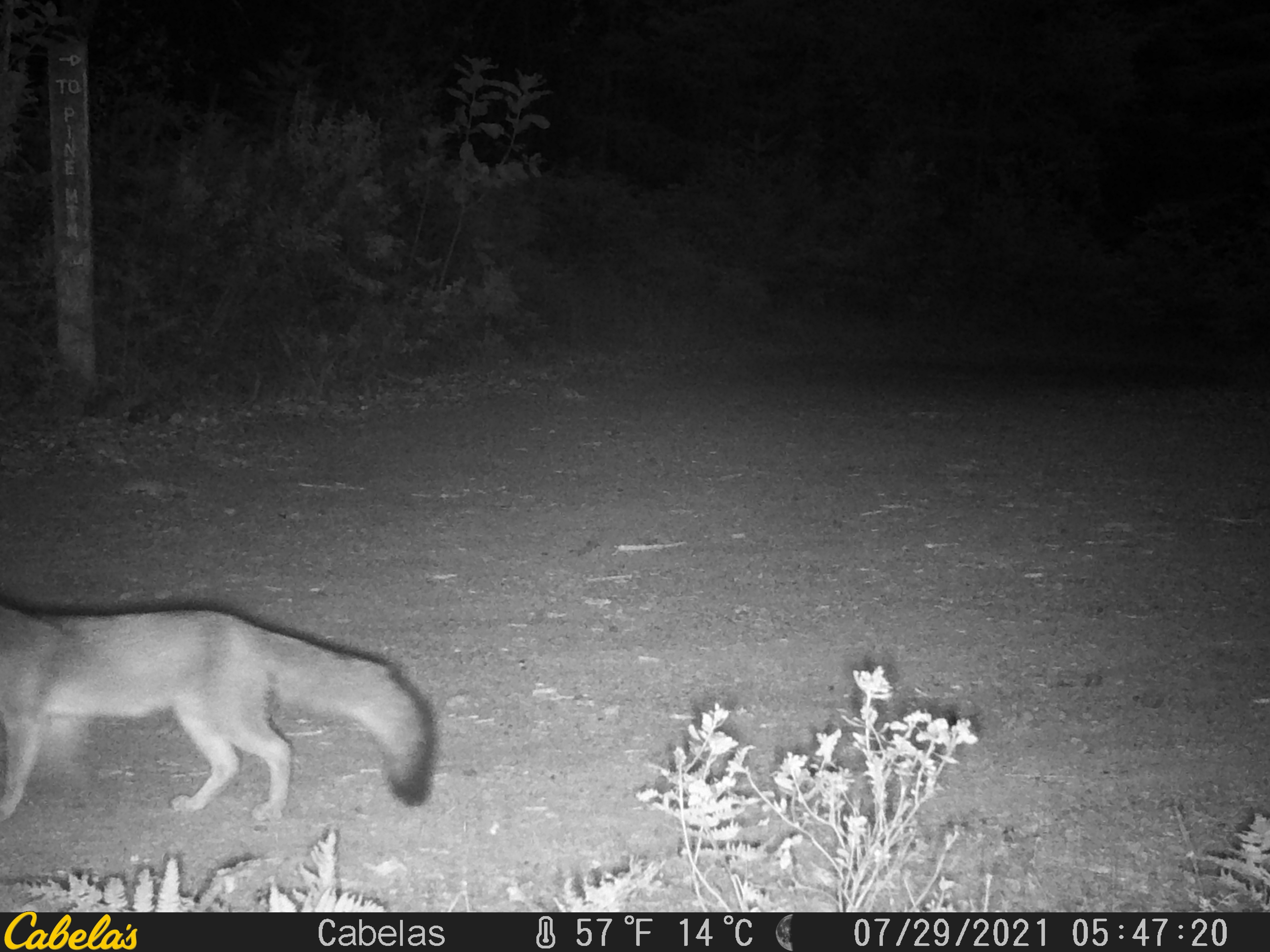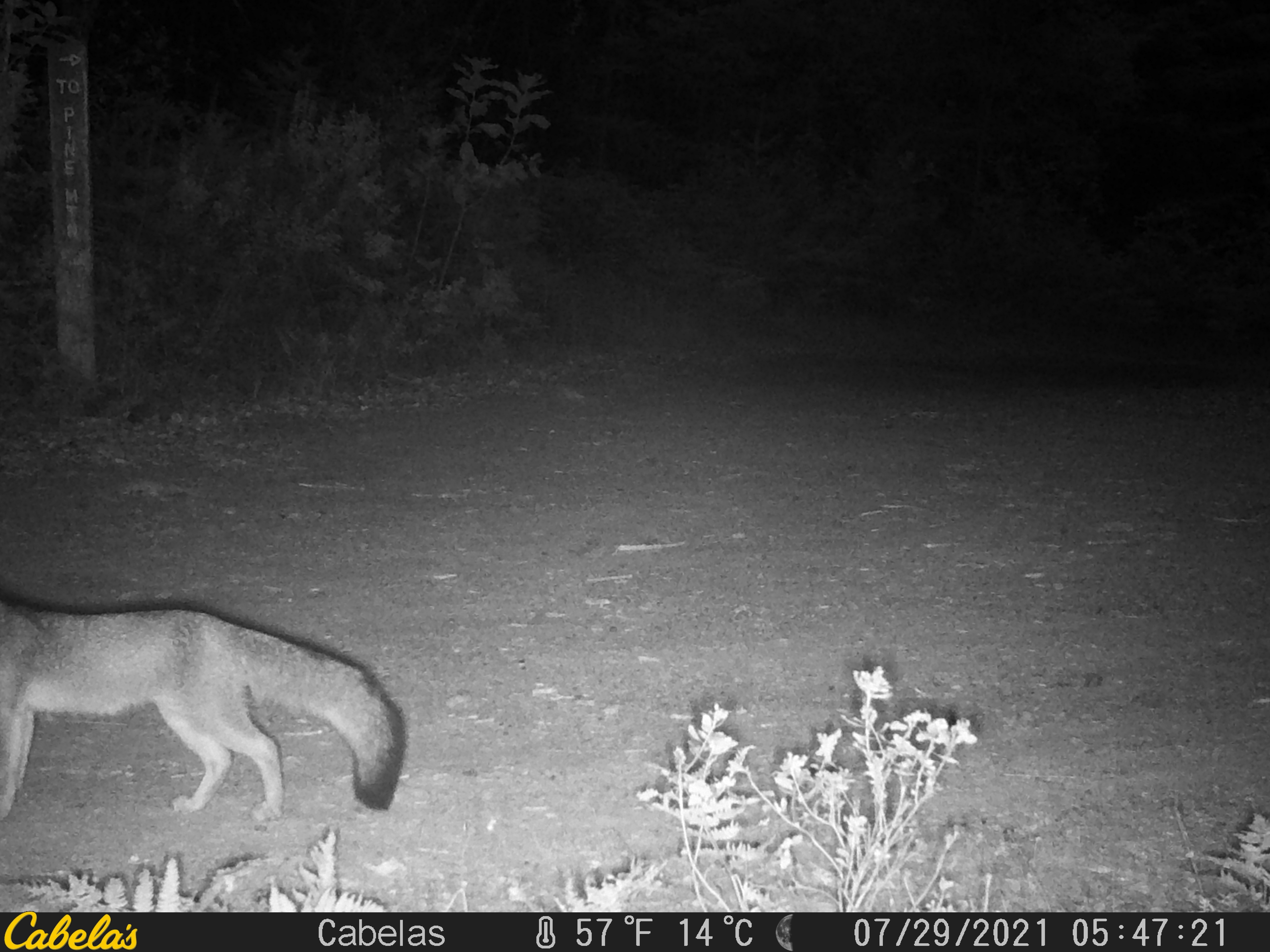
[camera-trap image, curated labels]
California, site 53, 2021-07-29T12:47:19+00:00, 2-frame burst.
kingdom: Animalia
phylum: Chordata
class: Mammalia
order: Carnivora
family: Canidae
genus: Urocyon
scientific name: Urocyon cinereoargenteus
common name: gray fox